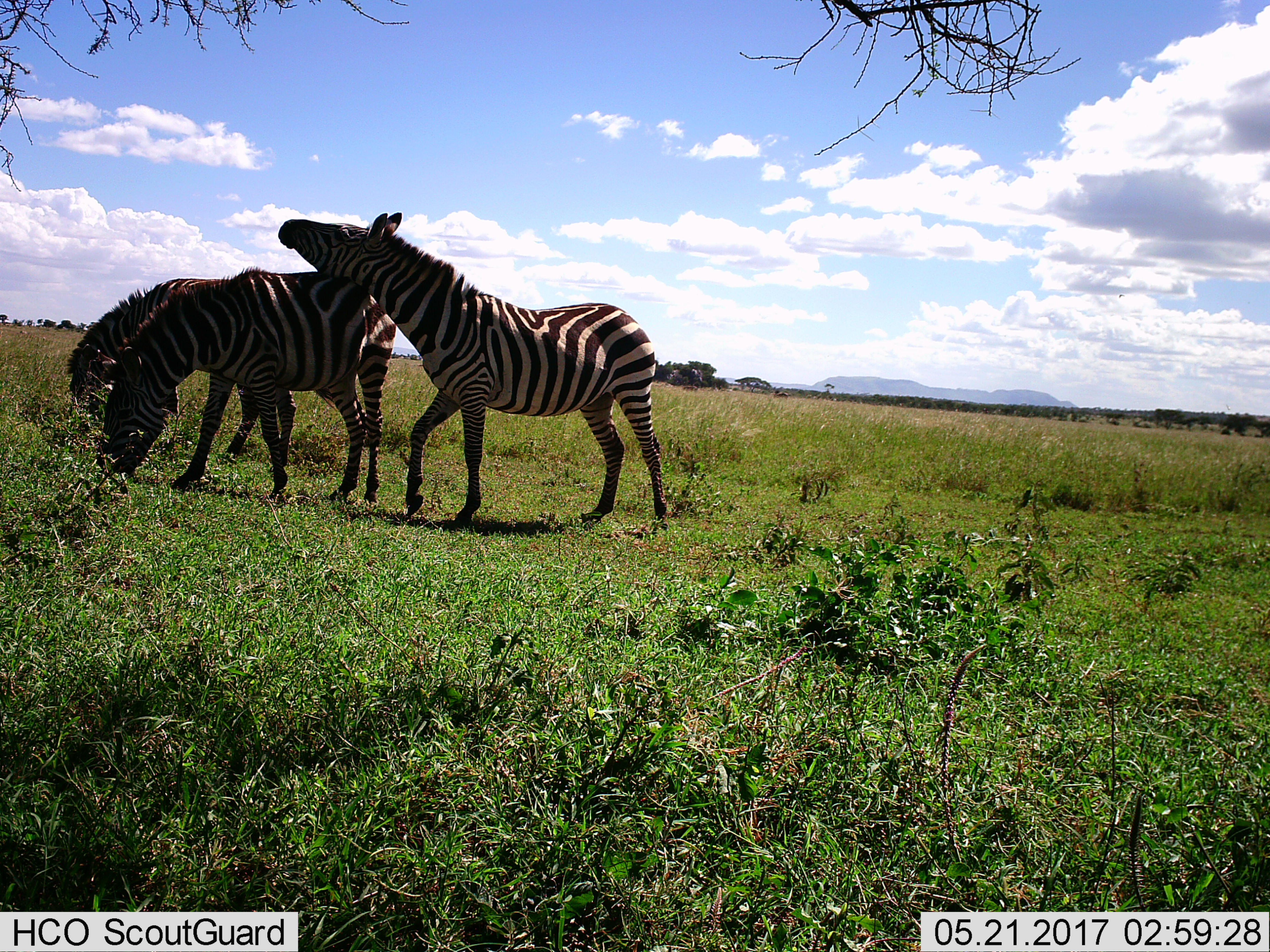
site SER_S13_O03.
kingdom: Animalia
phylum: Chordata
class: Mammalia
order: Perissodactyla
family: Equidae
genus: Equus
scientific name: Equus quagga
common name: plains zebra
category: zebraplains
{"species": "zebraplains (plains zebra) (Equus quagga)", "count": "3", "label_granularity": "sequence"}